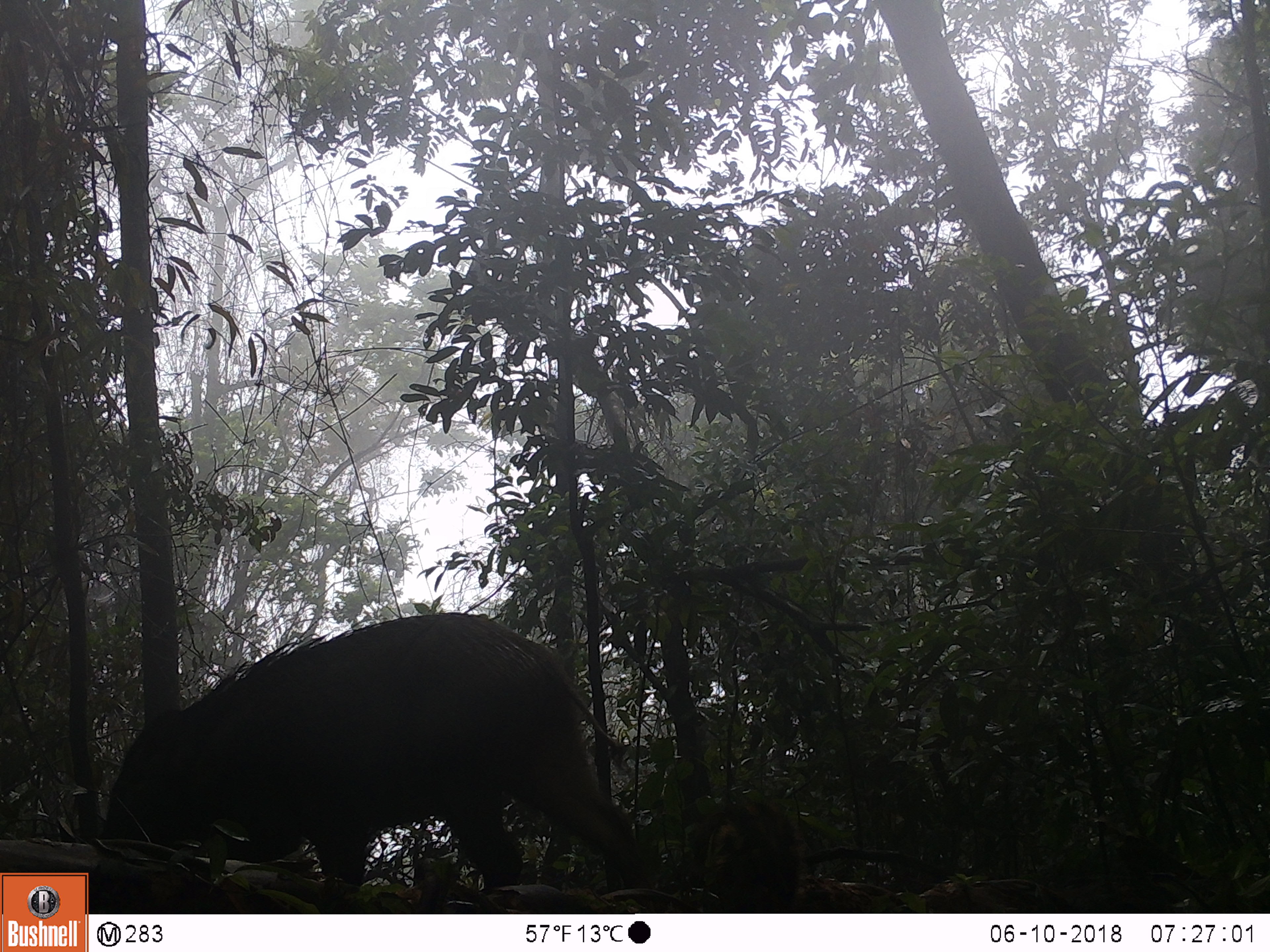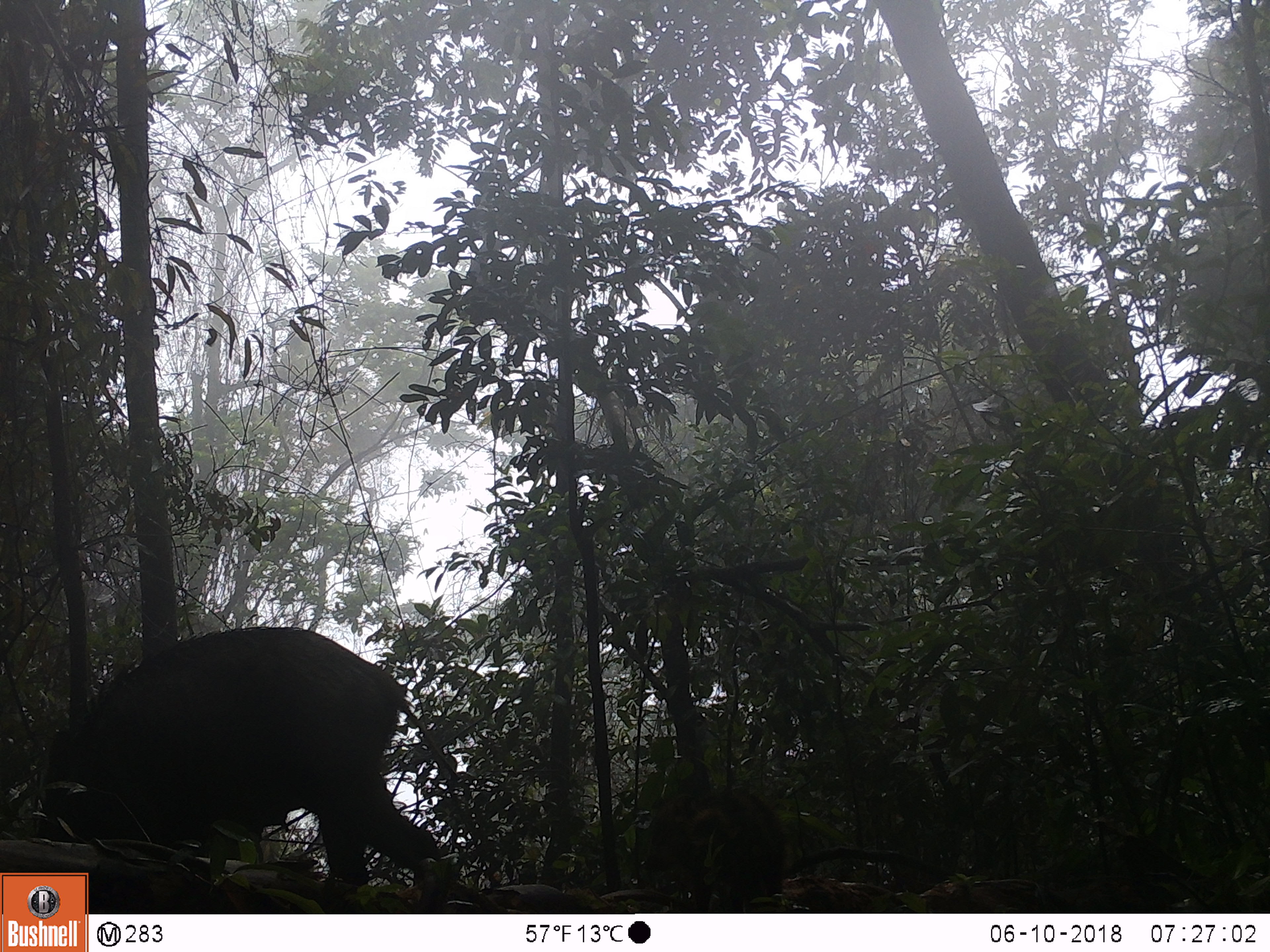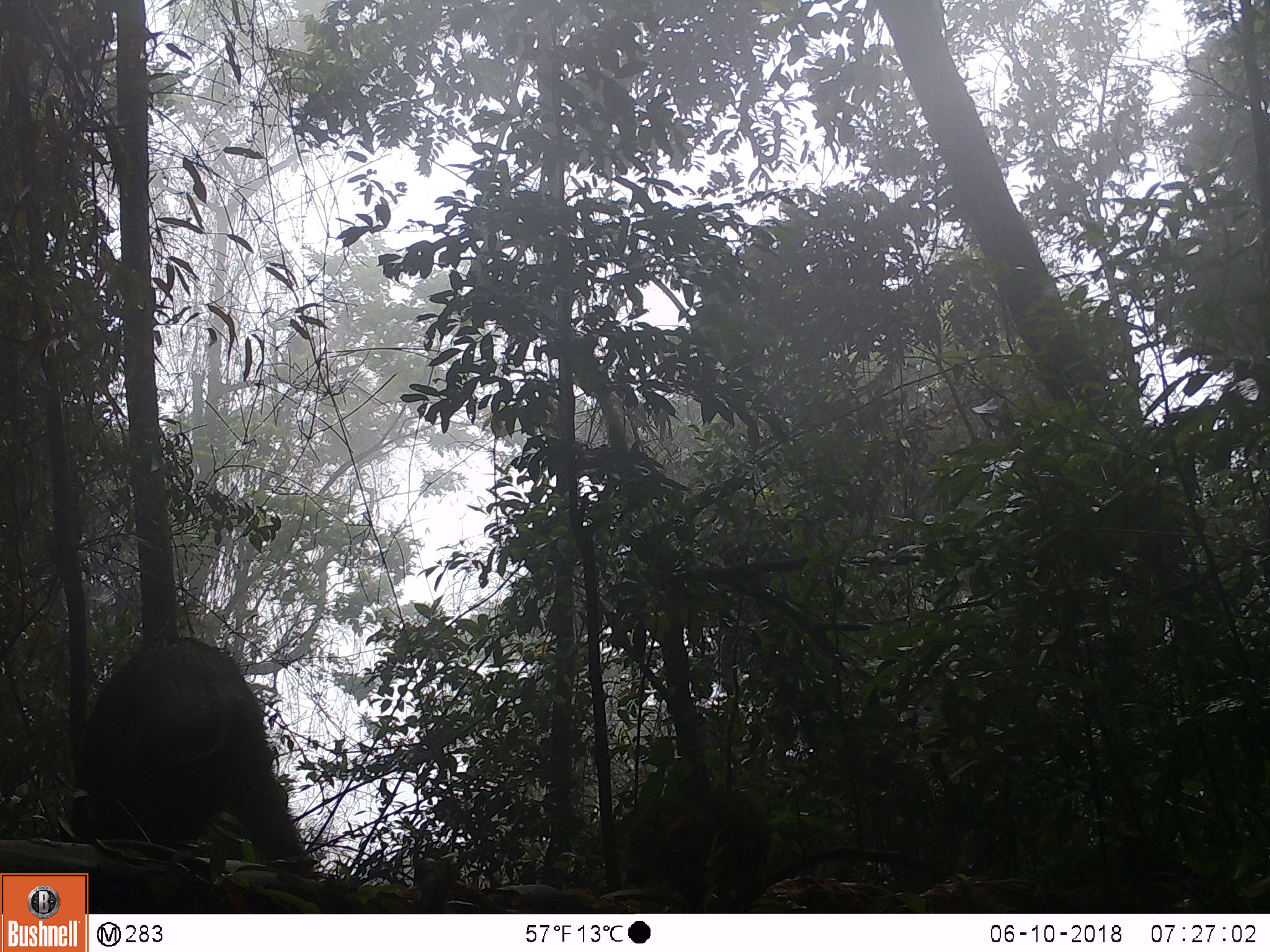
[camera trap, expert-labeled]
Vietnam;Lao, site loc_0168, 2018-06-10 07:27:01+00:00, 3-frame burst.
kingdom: Animalia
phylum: Chordata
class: Mammalia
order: Artiodactyla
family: Suidae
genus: Sus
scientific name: Sus scrofa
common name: eurasian wild pig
Eurasian wild pig (Sus scrofa). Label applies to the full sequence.